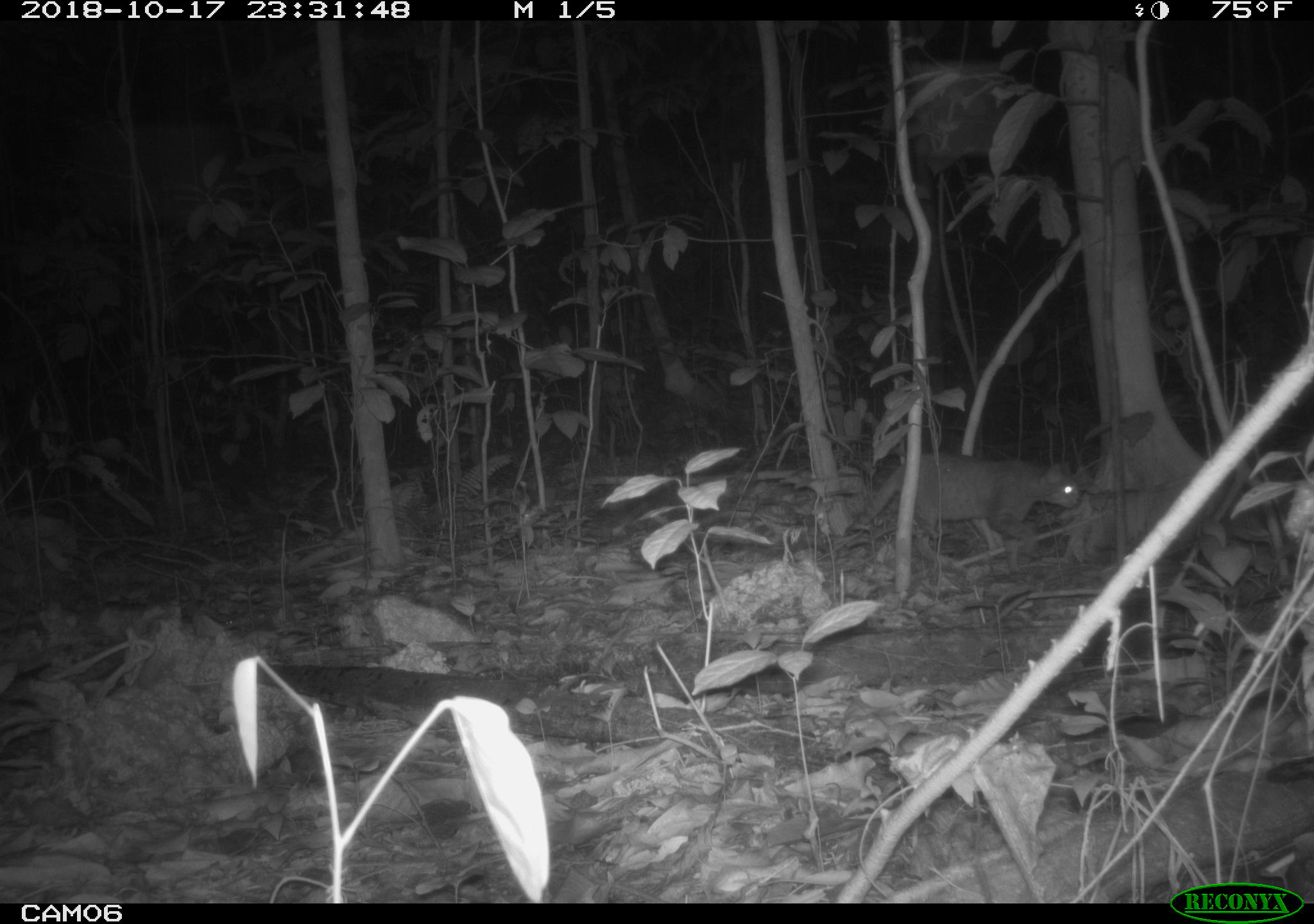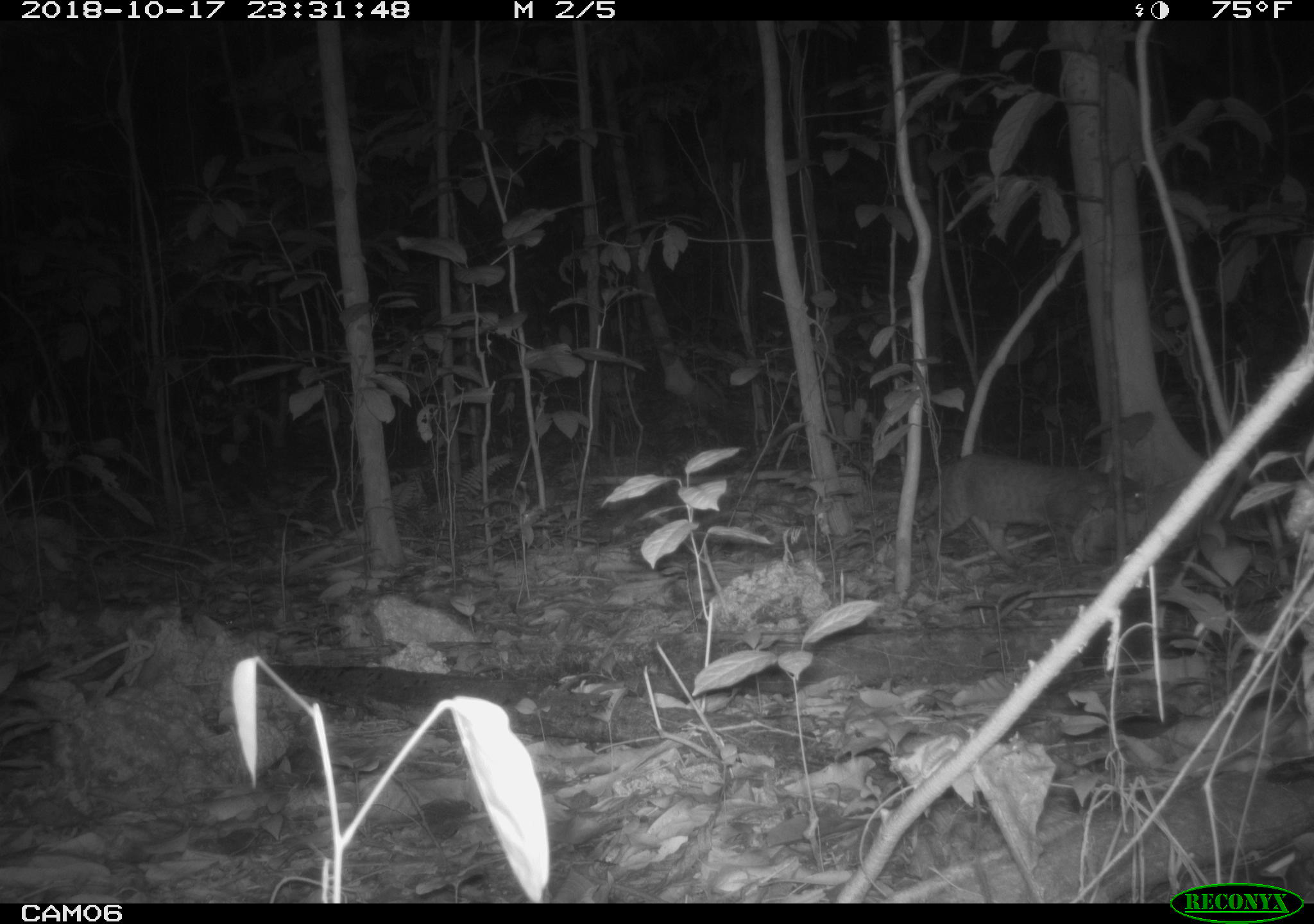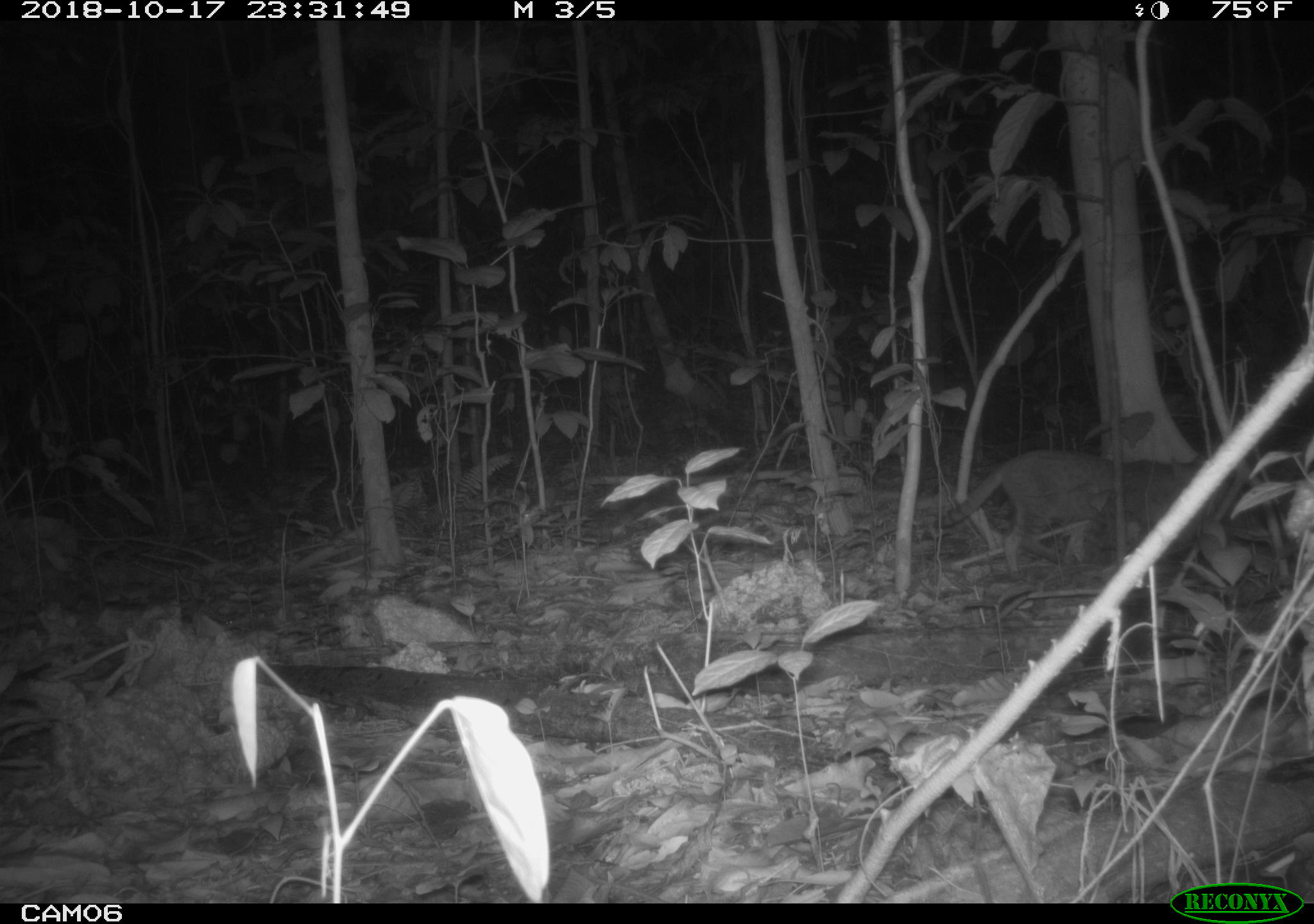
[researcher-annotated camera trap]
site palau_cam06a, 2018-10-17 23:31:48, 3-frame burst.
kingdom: Animalia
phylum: Chordata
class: Mammalia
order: Carnivora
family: Felidae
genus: Felis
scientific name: Felis catus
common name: cat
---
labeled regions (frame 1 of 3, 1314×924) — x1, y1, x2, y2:
cat: 834, 449, 1081, 569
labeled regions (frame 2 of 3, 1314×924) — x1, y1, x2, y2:
cat: 921, 450, 1149, 576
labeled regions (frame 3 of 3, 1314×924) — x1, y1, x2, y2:
cat: 927, 445, 1155, 574